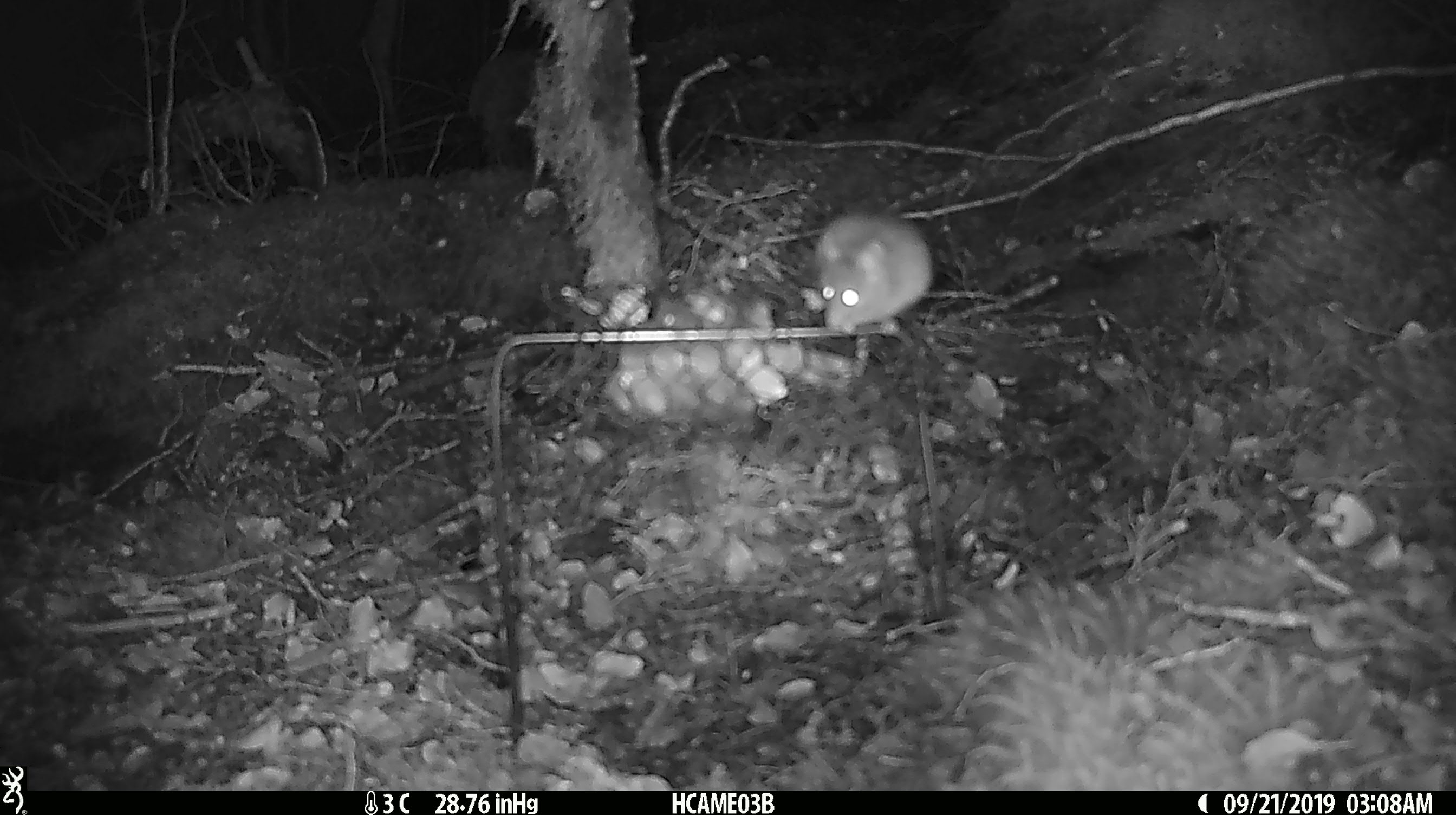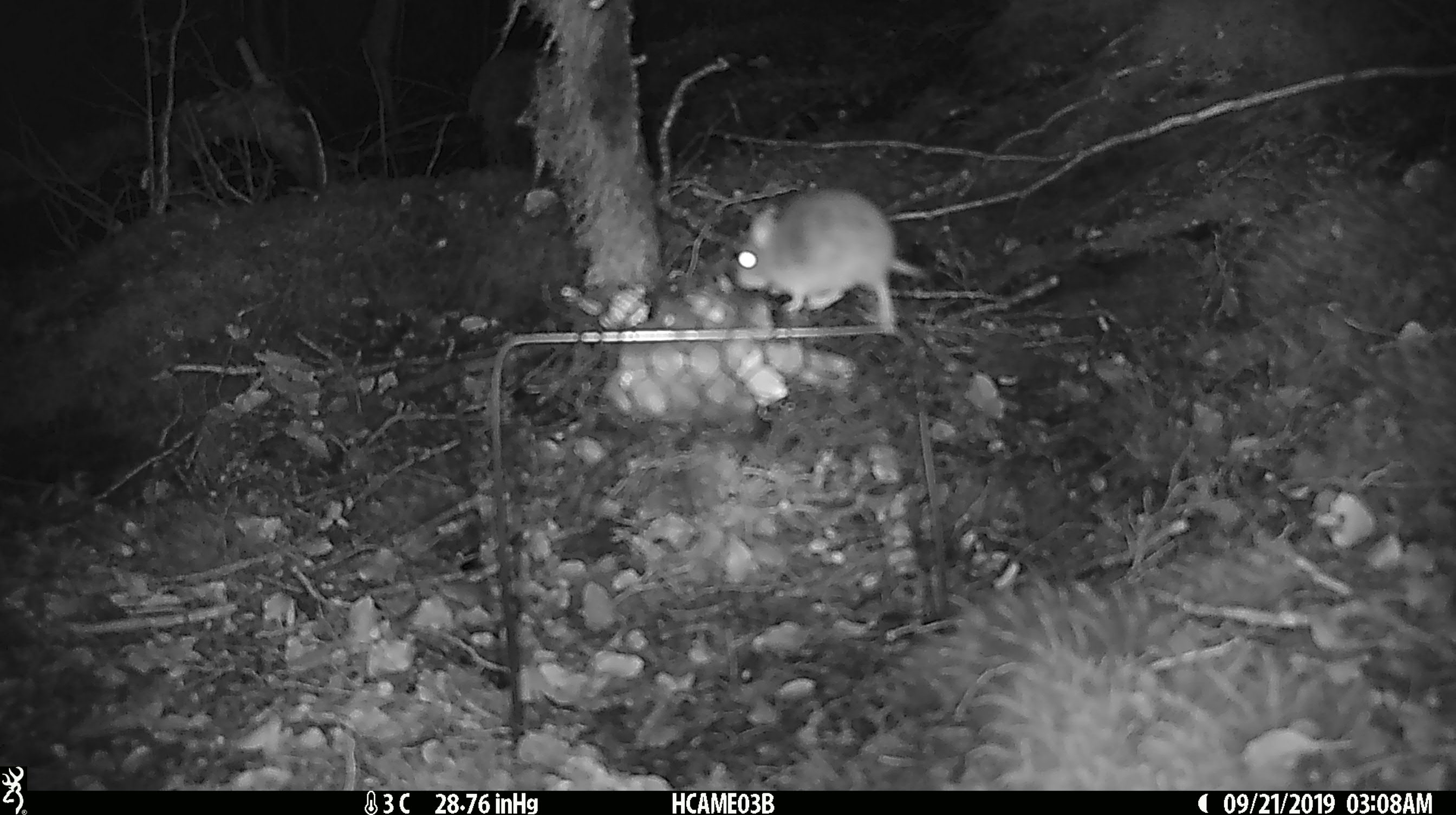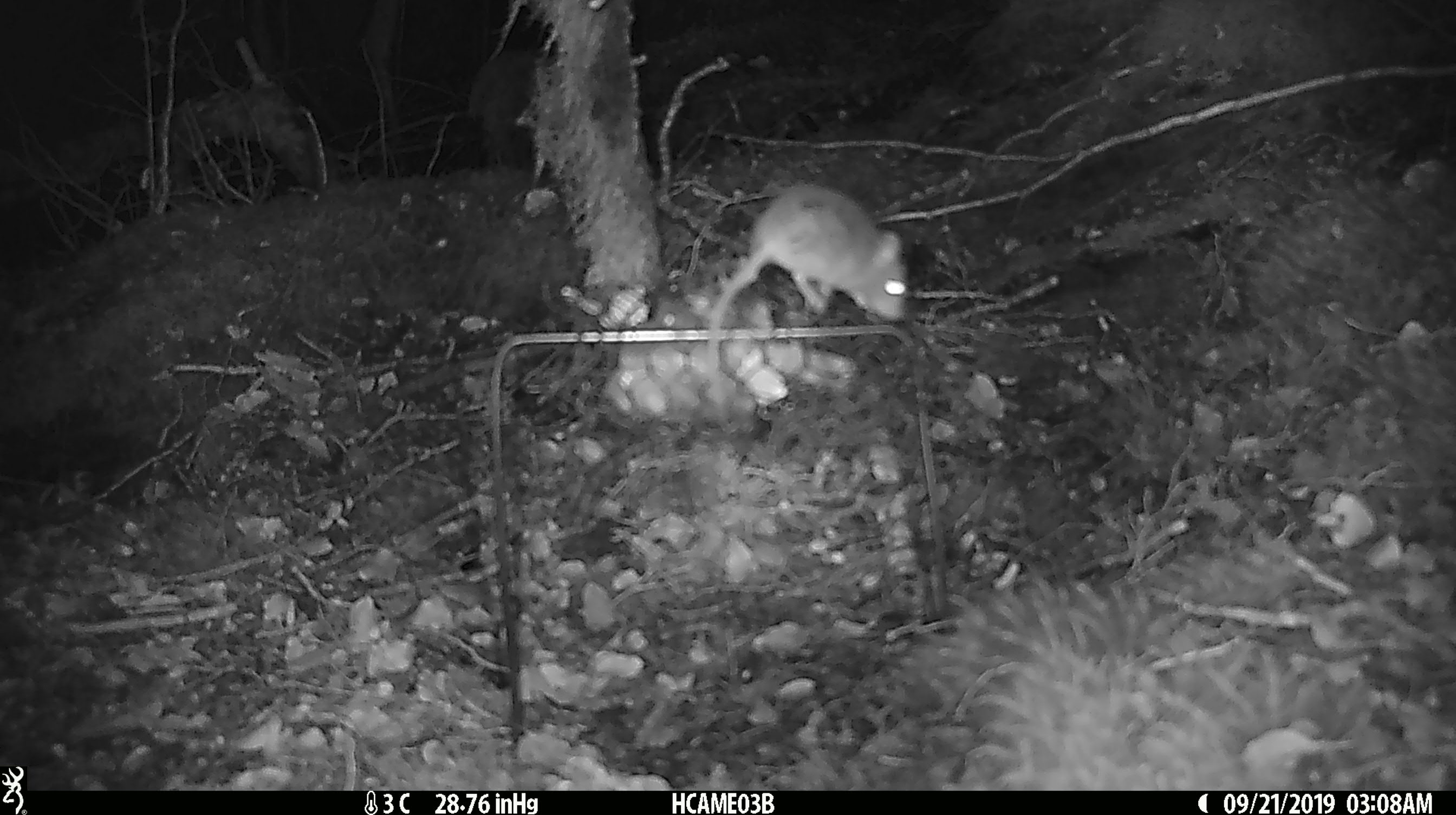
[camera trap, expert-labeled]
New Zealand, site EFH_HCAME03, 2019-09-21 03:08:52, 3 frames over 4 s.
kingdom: Animalia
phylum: Chordata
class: Mammalia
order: Rodentia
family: Muridae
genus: Mus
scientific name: Mus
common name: mouse